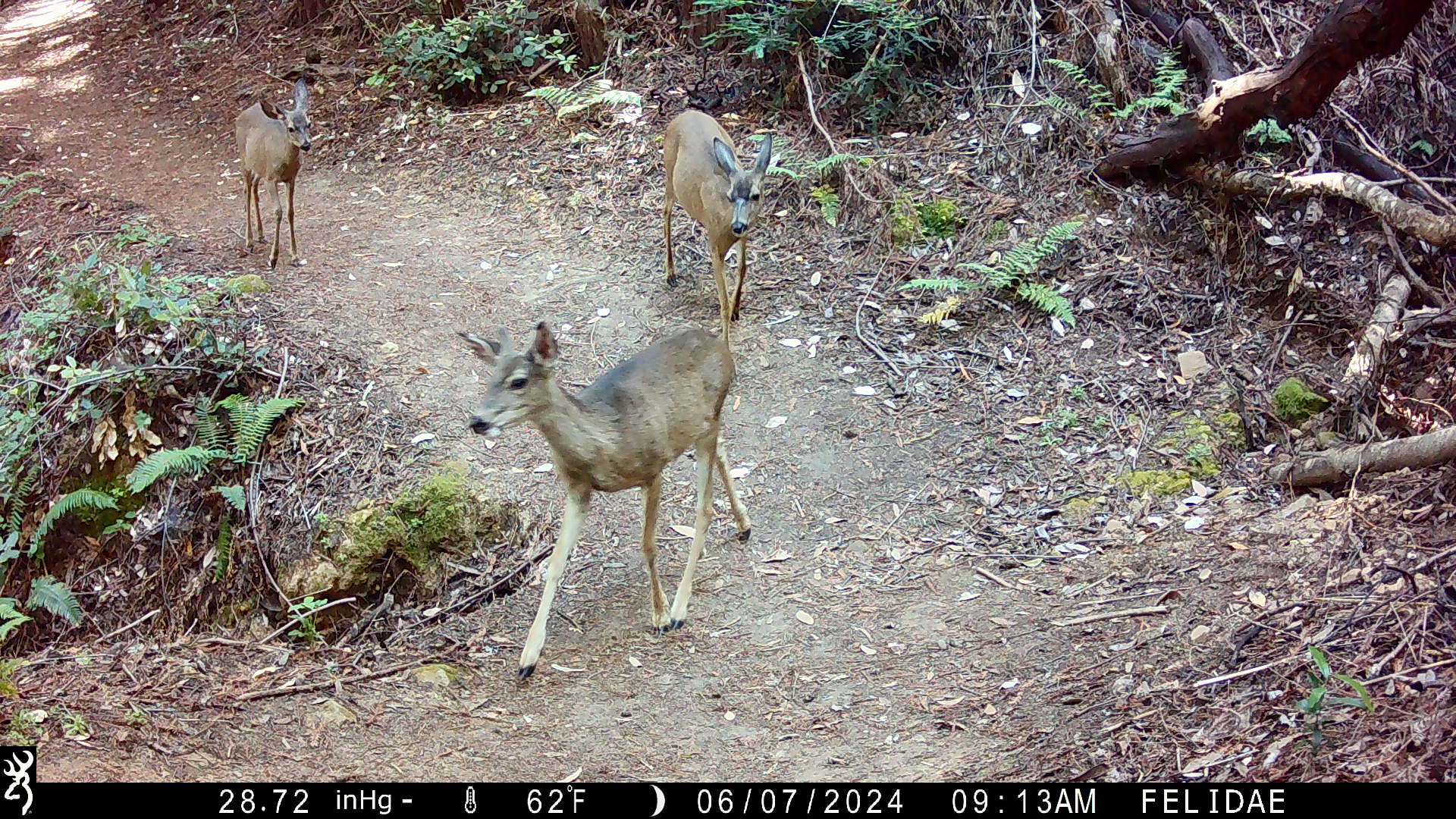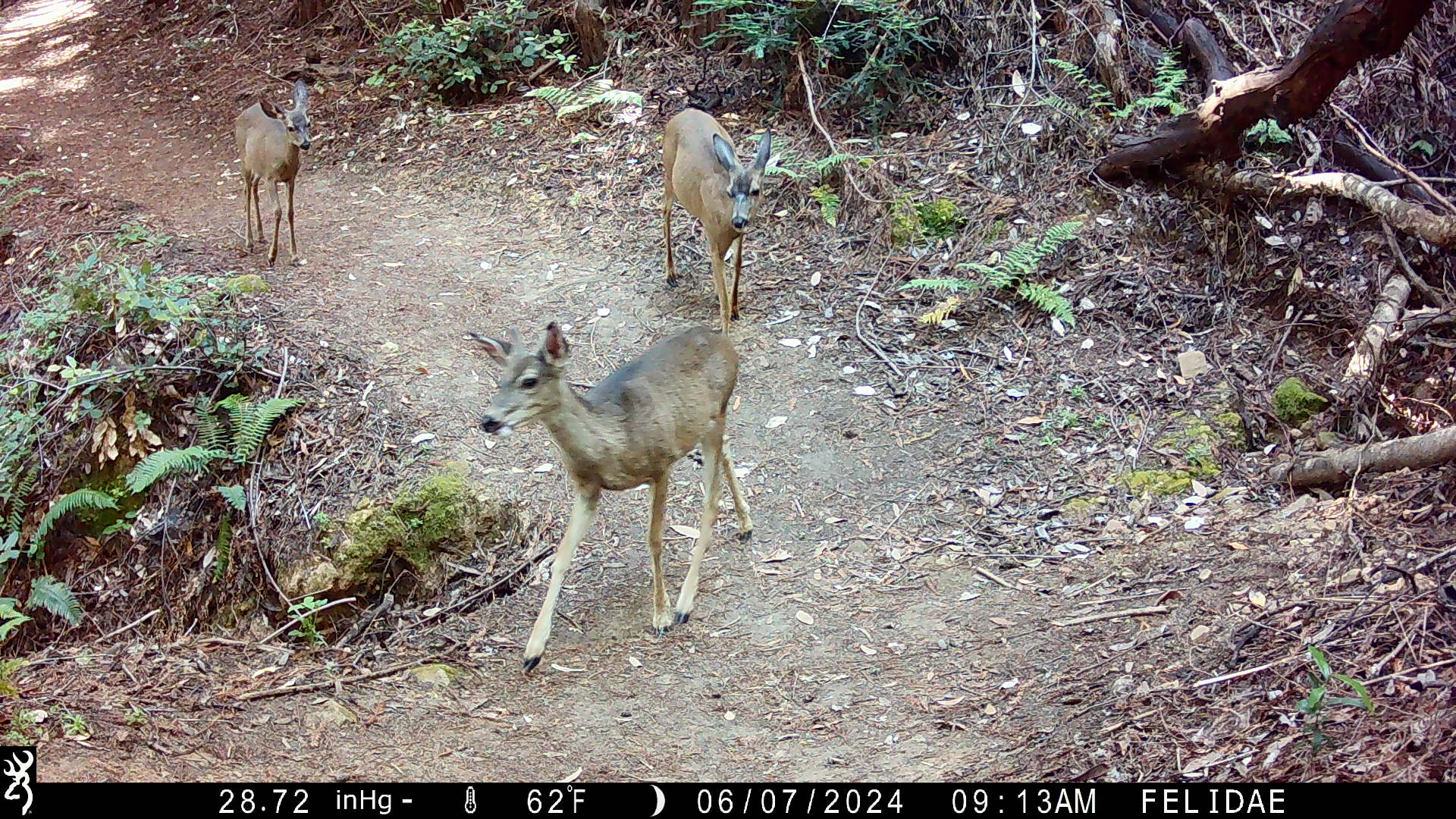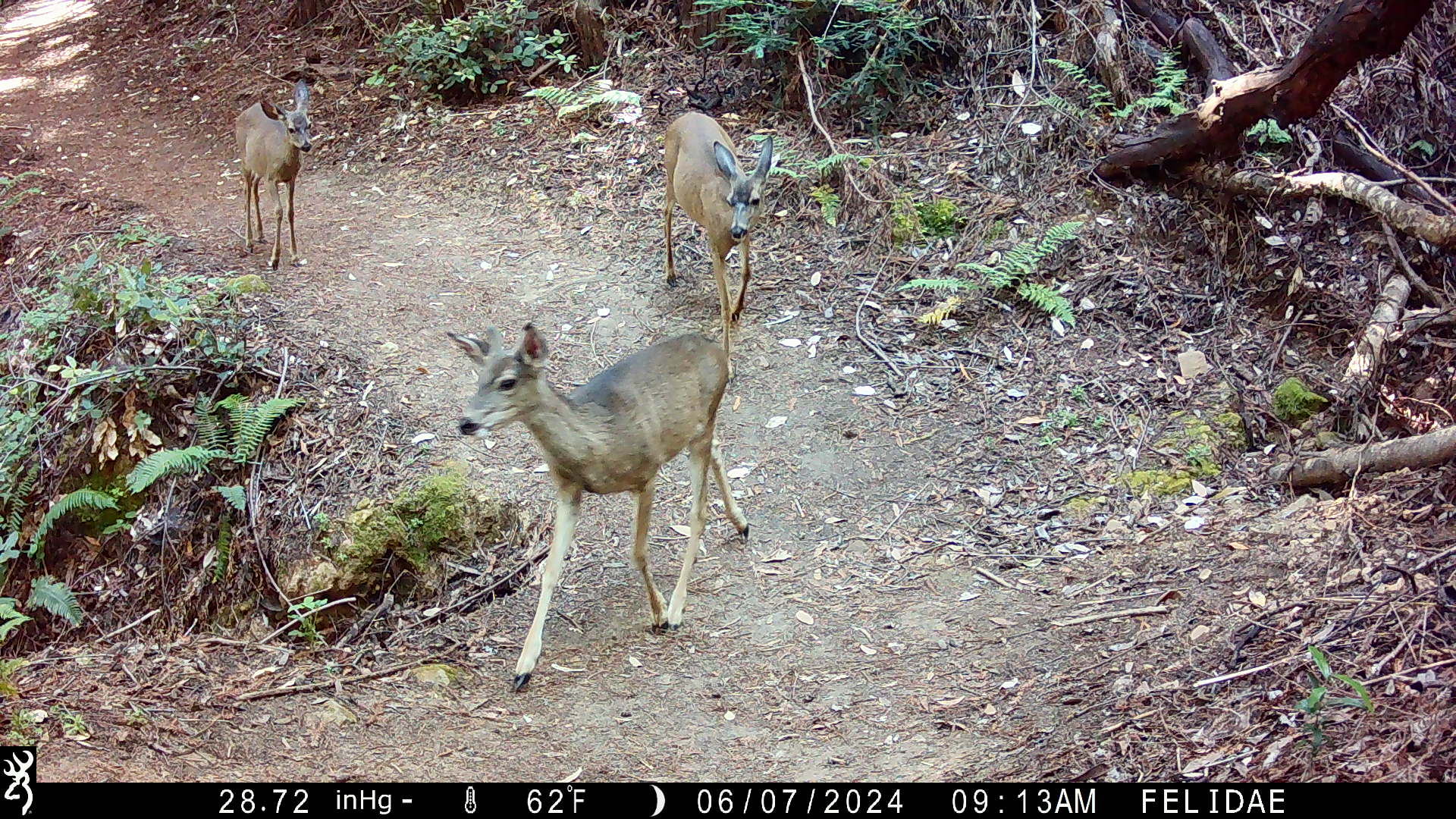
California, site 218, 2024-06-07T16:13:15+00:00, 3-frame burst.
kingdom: Animalia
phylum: Chordata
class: Mammalia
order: Artiodactyla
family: Cervidae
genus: Odocoileus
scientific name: Odocoileus hemionus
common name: mule deer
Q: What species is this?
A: Mule deer (Odocoileus hemionus).